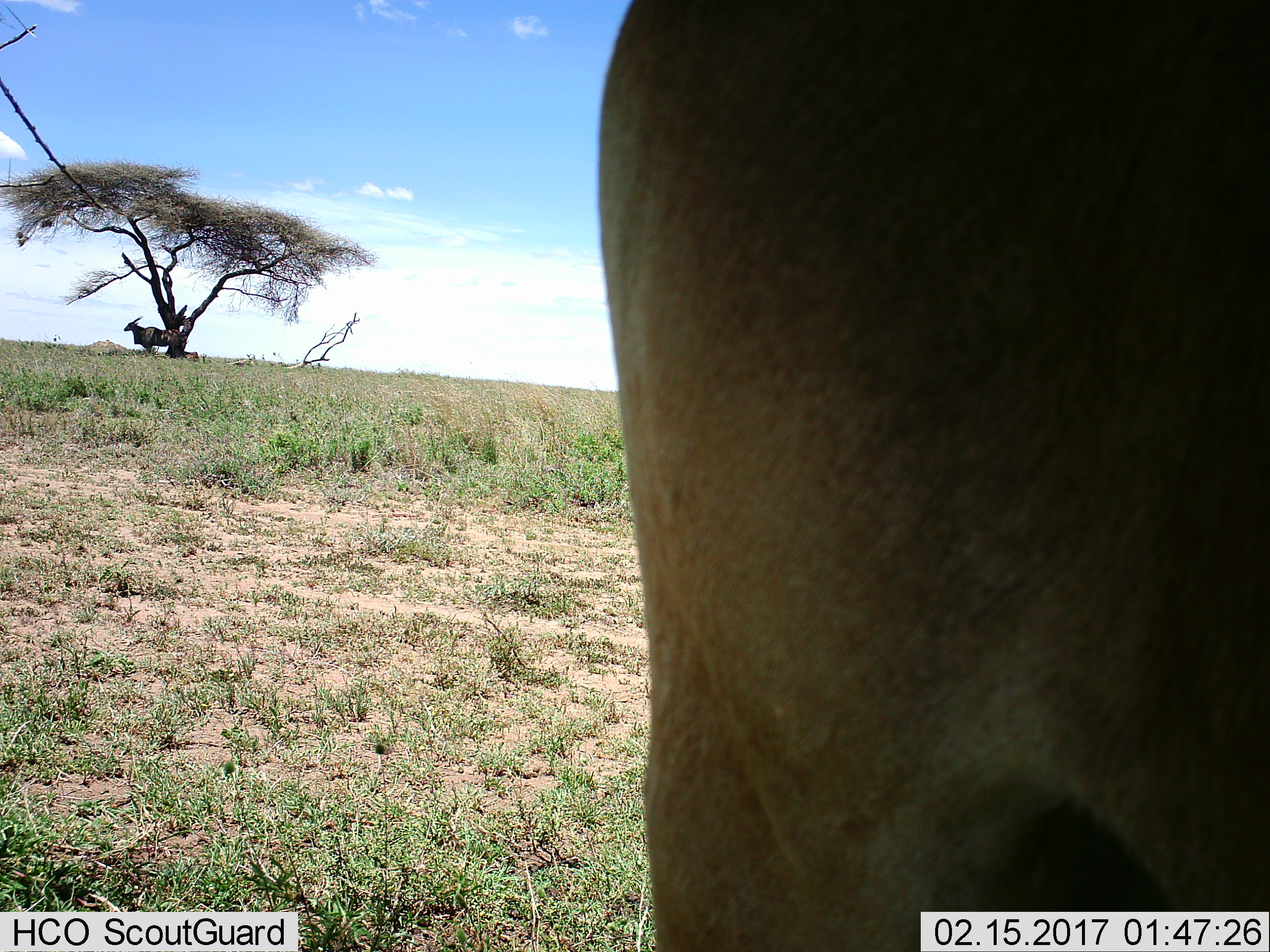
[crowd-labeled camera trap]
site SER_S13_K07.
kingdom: Animalia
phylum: Chordata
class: Mammalia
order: Artiodactyla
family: Bovidae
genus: Tragelaphus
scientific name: Tragelaphus oryx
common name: eland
Eland (Tragelaphus oryx), count 2. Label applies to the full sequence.